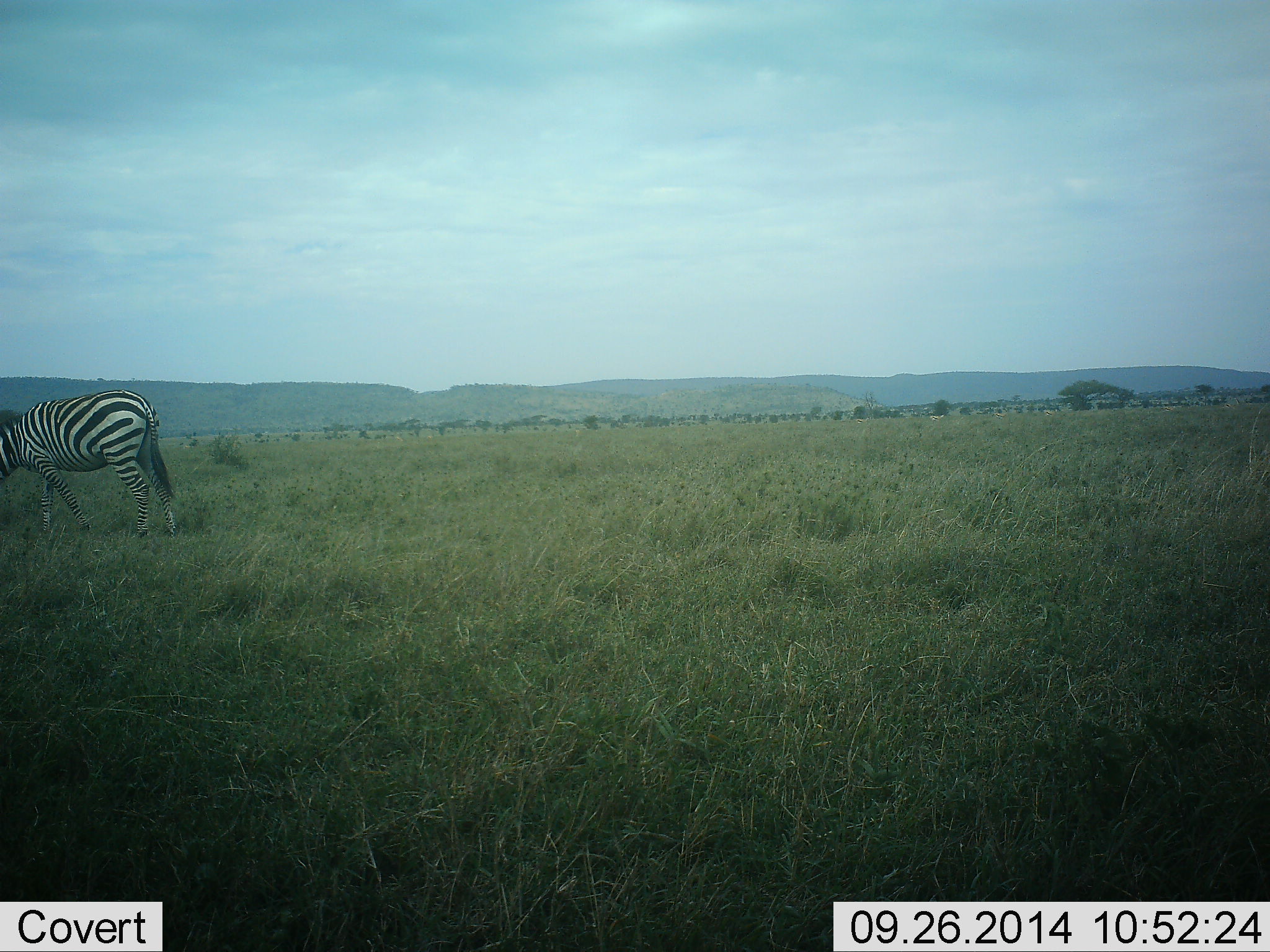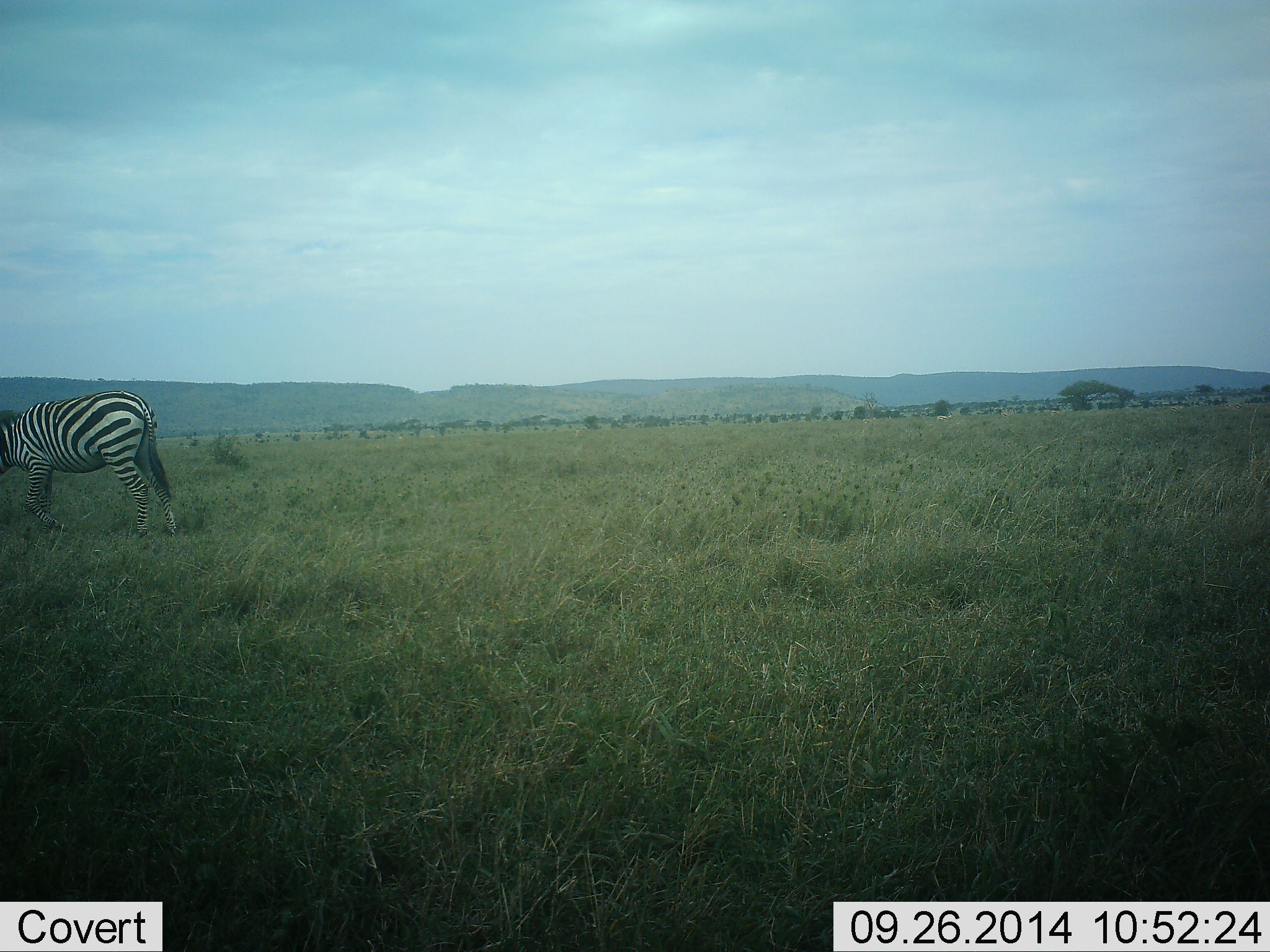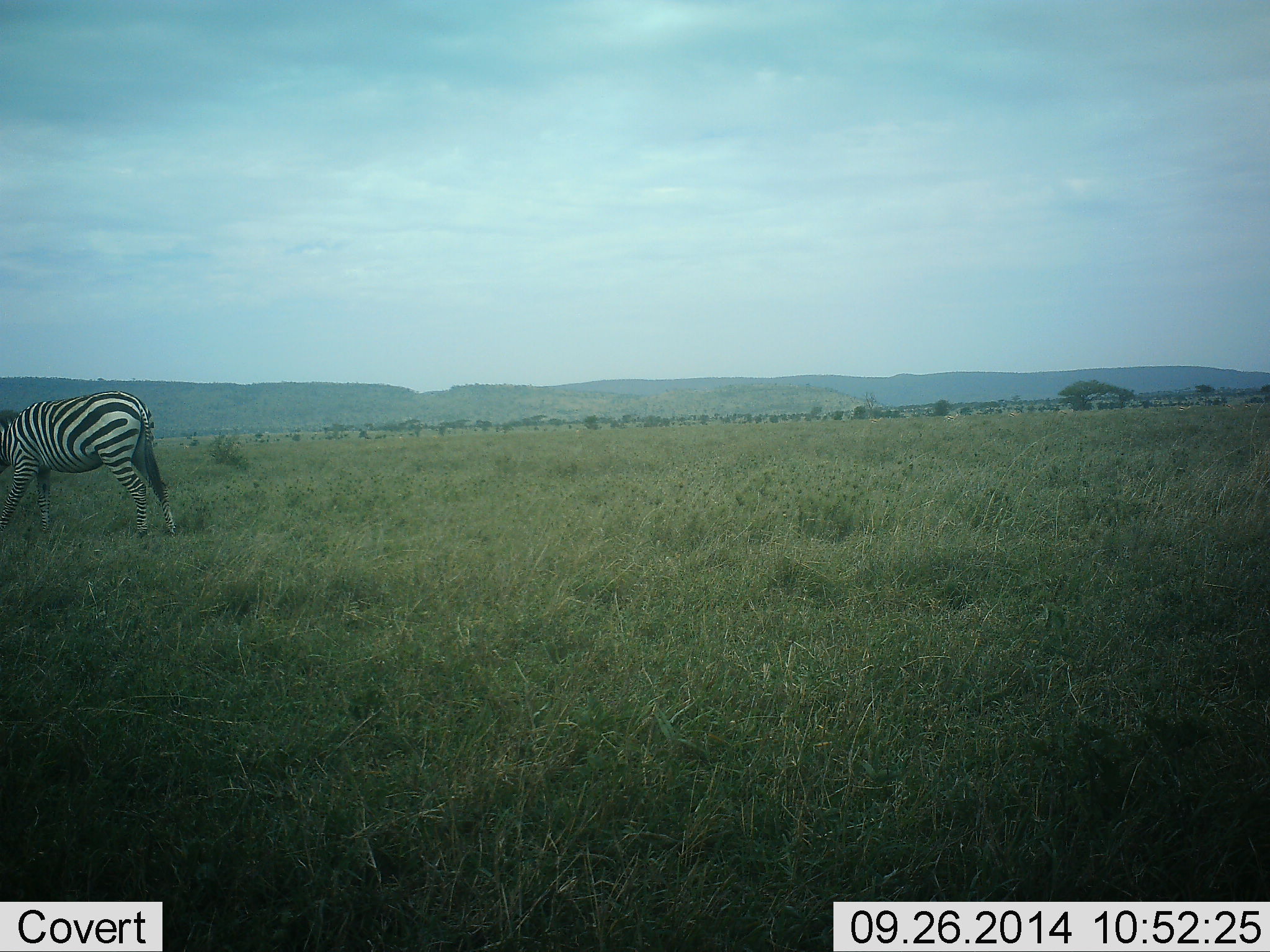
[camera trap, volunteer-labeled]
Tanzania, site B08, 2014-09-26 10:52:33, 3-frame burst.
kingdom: Animalia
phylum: Chordata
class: Mammalia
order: Perissodactyla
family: Equidae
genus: Equus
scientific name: Equus quagga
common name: plains zebra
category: zebra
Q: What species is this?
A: Zebra (plains zebra) (Equus quagga).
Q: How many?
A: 1.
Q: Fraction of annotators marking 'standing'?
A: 40%.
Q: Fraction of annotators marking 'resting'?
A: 0%.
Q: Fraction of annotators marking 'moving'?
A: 50%.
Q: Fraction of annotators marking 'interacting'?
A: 10%.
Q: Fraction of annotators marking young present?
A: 0%.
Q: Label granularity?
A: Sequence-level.